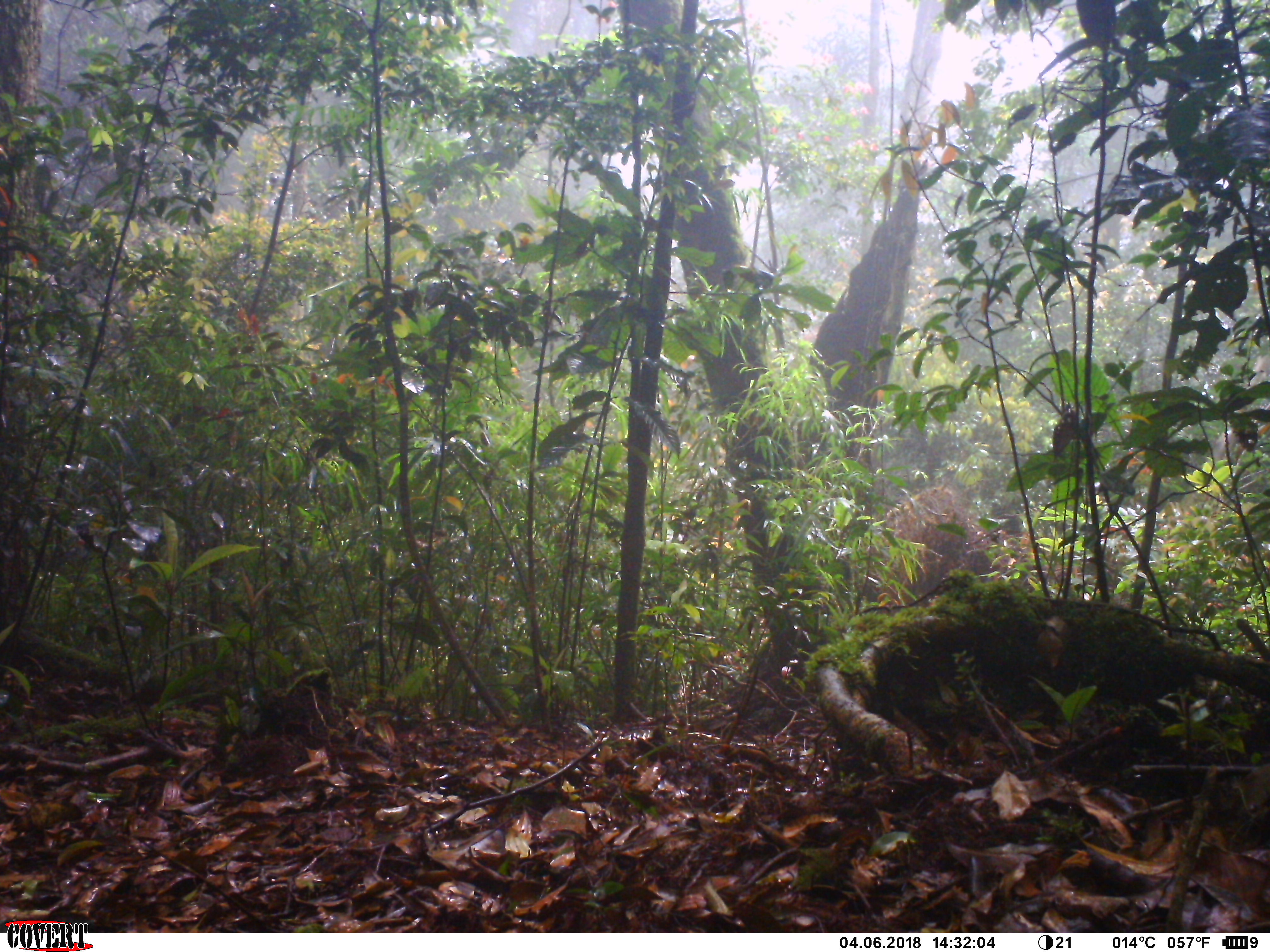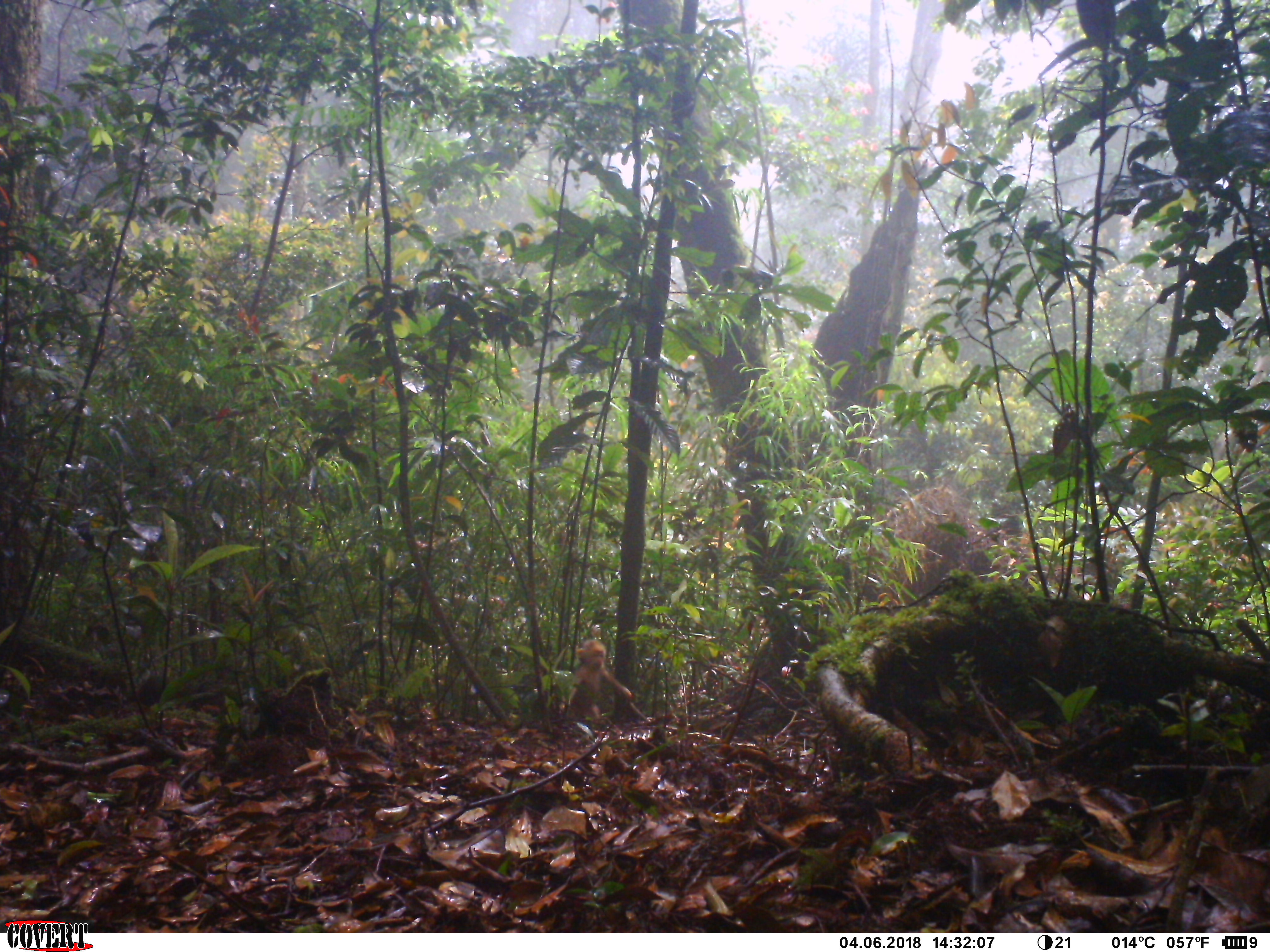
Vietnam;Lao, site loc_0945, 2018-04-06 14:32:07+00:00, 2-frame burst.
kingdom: Animalia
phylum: Chordata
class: Mammalia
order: Primates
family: Cercopithecidae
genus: Macaca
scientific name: Macaca arctoides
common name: stump-tailed macaque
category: stump tailed macaque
Stump tailed macaque (stump-tailed macaque) (Macaca arctoides). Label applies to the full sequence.